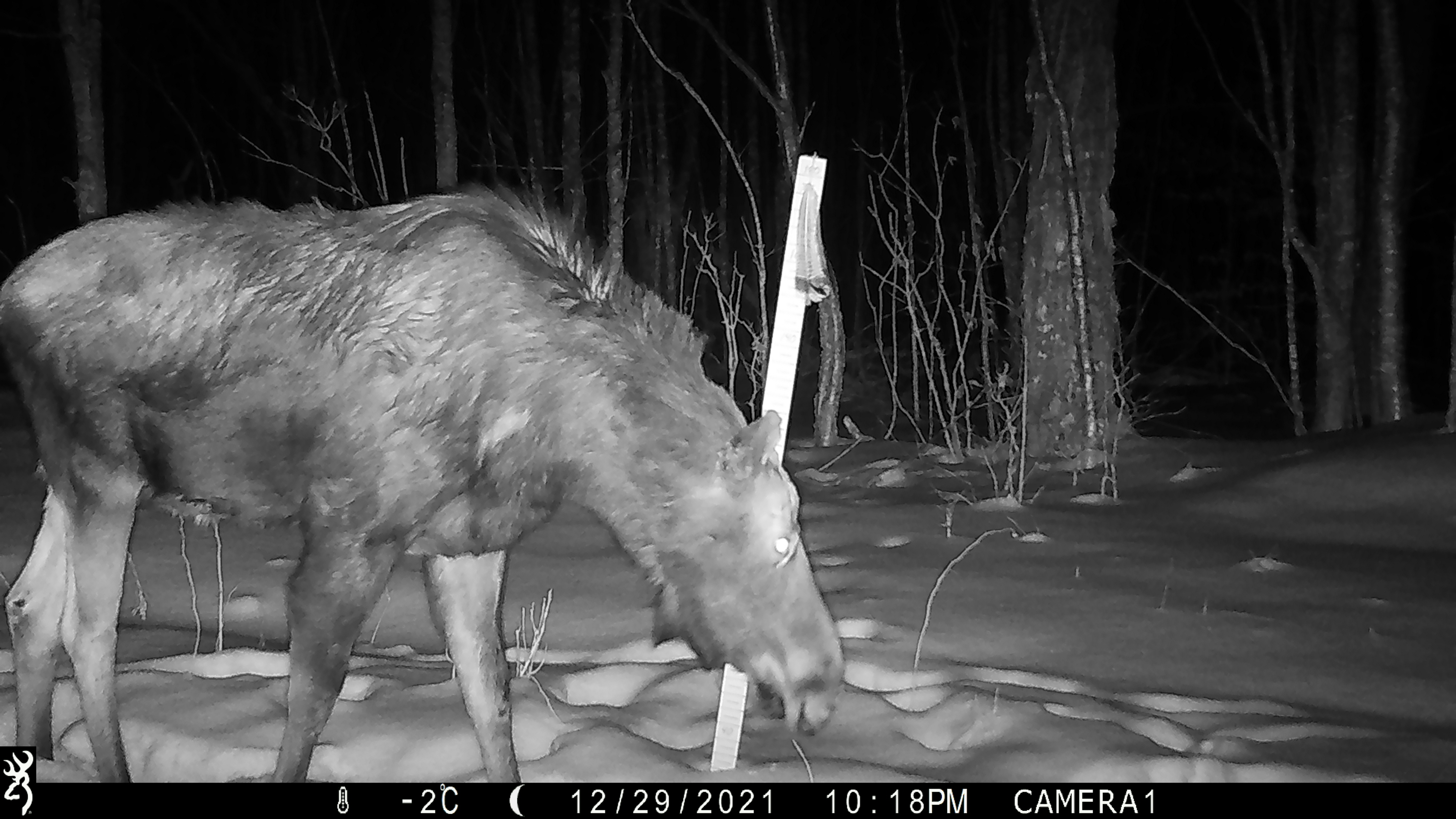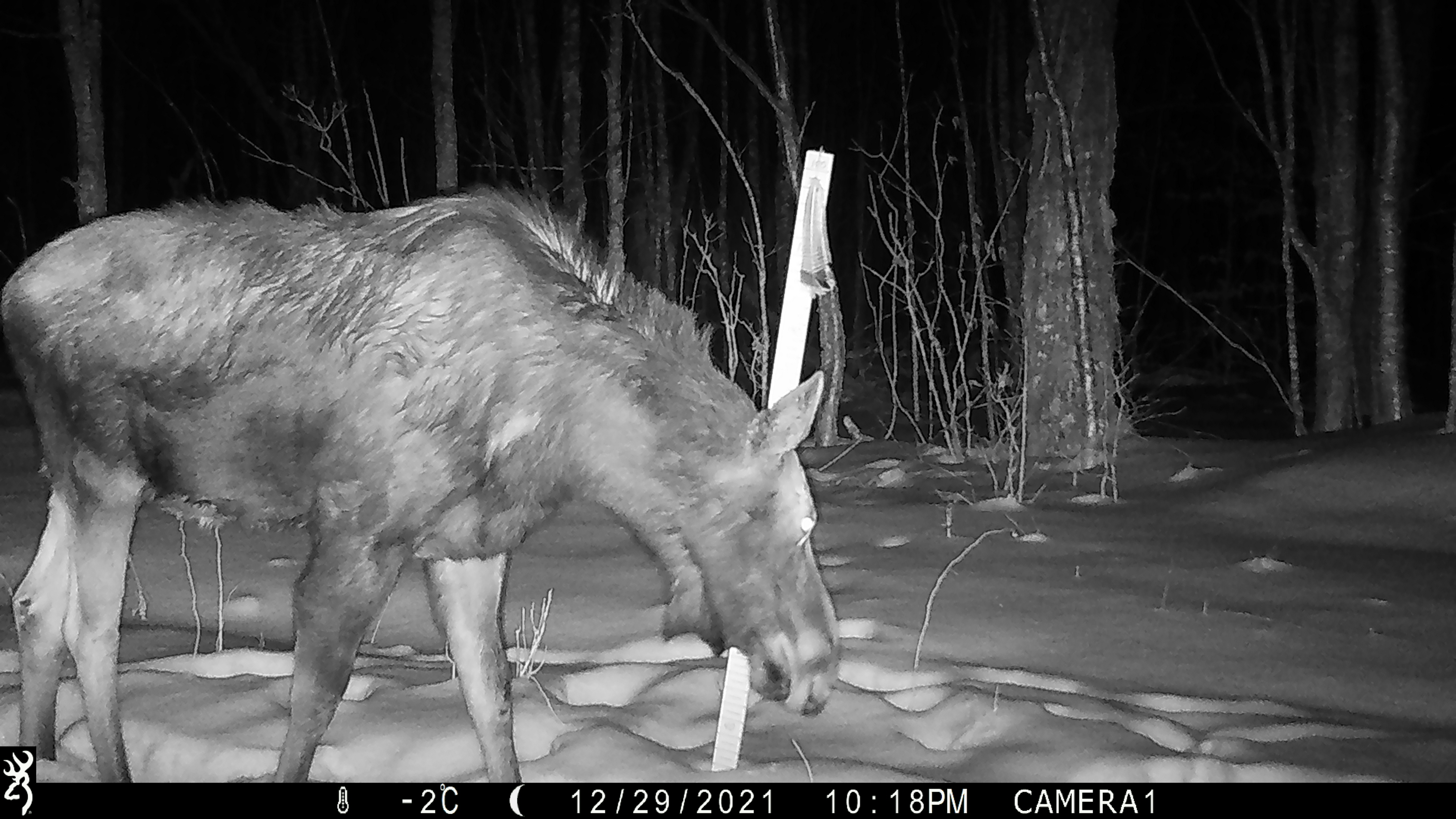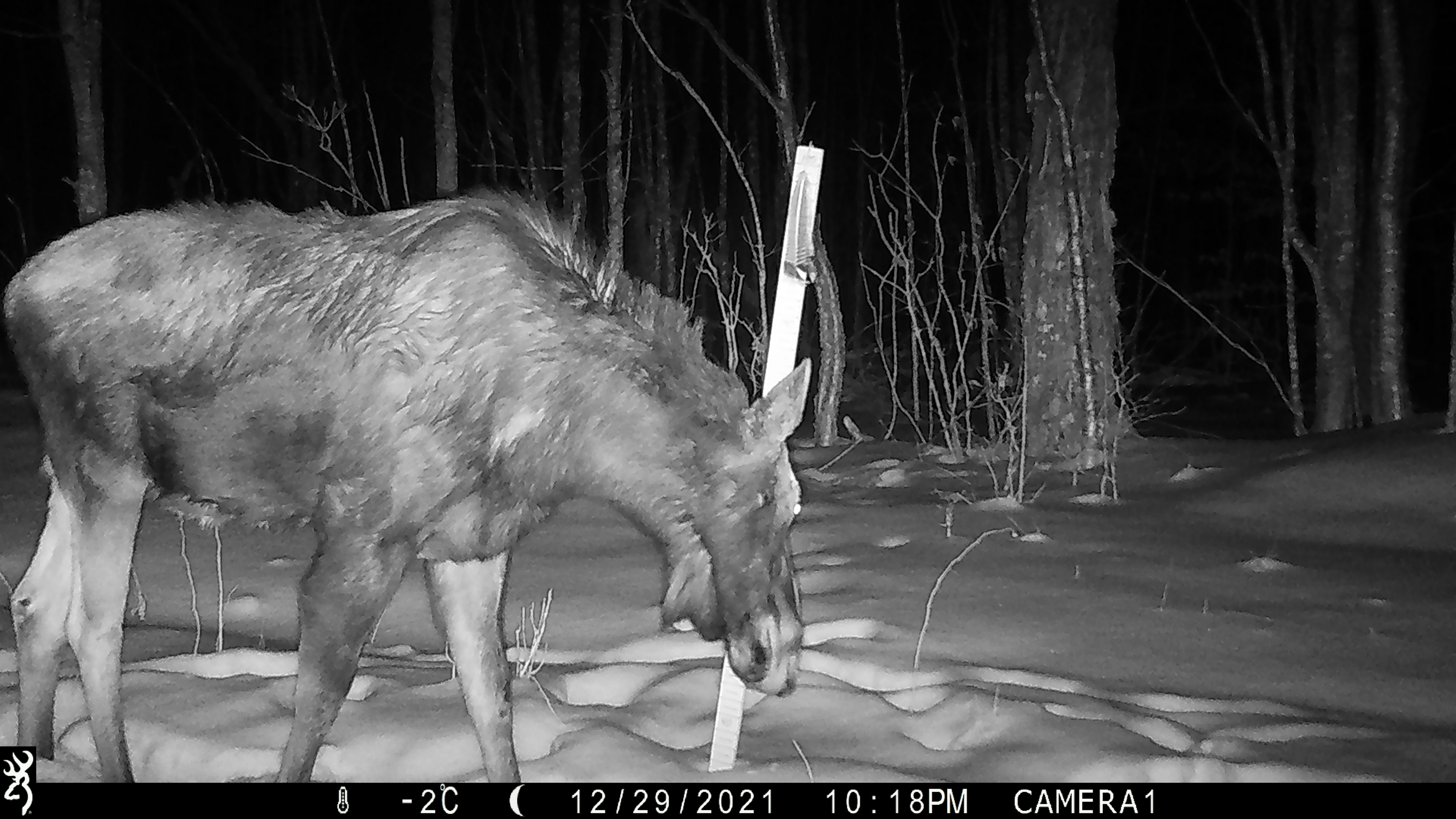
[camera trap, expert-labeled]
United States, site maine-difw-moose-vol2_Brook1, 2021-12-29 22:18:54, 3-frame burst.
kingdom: Animalia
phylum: Chordata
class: Mammalia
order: Artiodactyla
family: Cervidae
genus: Alces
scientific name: Alces alces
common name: moose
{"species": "moose (Alces alces)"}